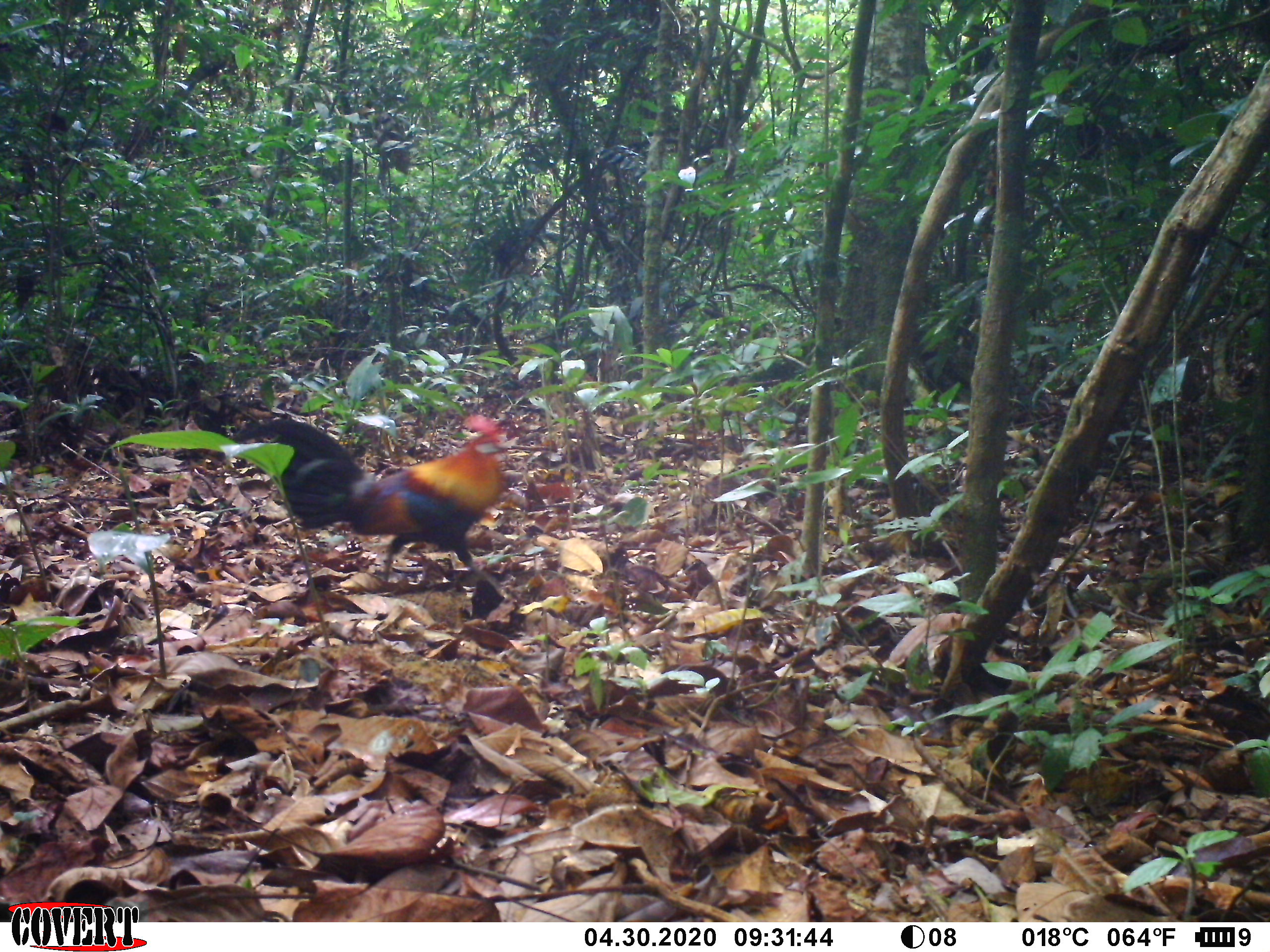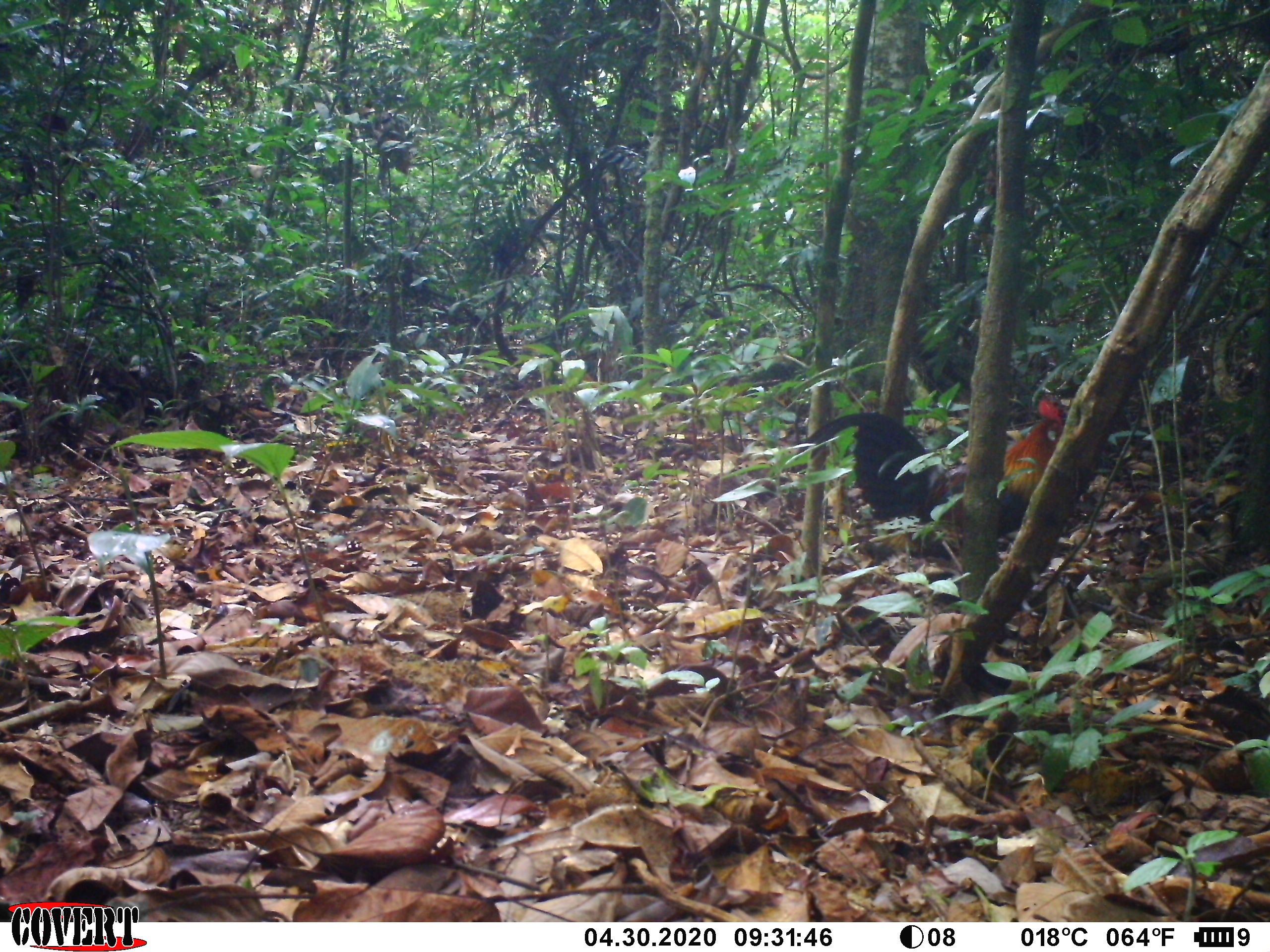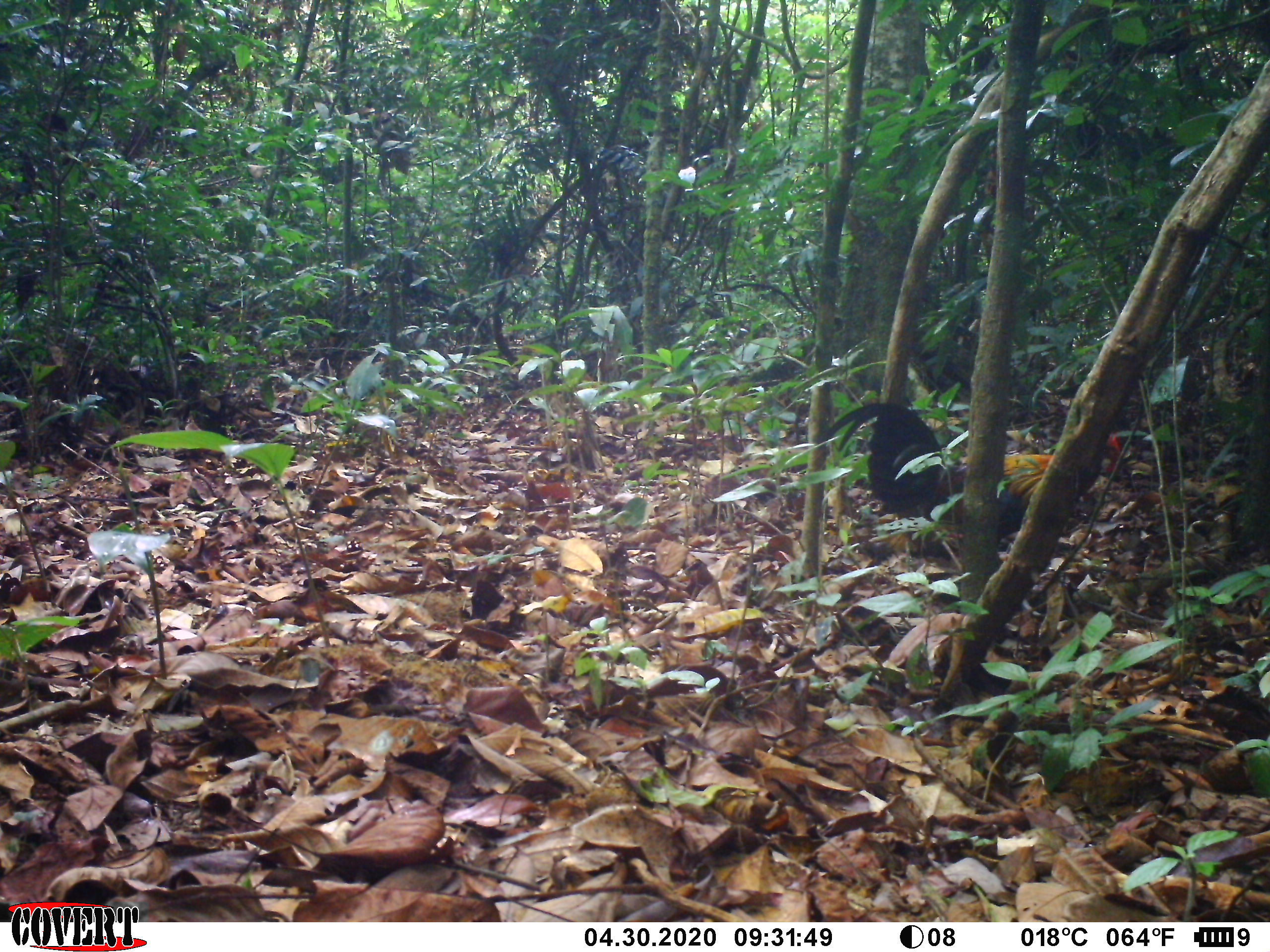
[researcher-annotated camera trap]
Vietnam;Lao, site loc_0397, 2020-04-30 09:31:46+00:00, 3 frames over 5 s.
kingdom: Animalia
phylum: Chordata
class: Aves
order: Galliformes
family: Phasianidae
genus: Gallus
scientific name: Gallus gallus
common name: red junglefowl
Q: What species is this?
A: Red junglefowl (Gallus gallus).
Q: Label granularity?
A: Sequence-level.